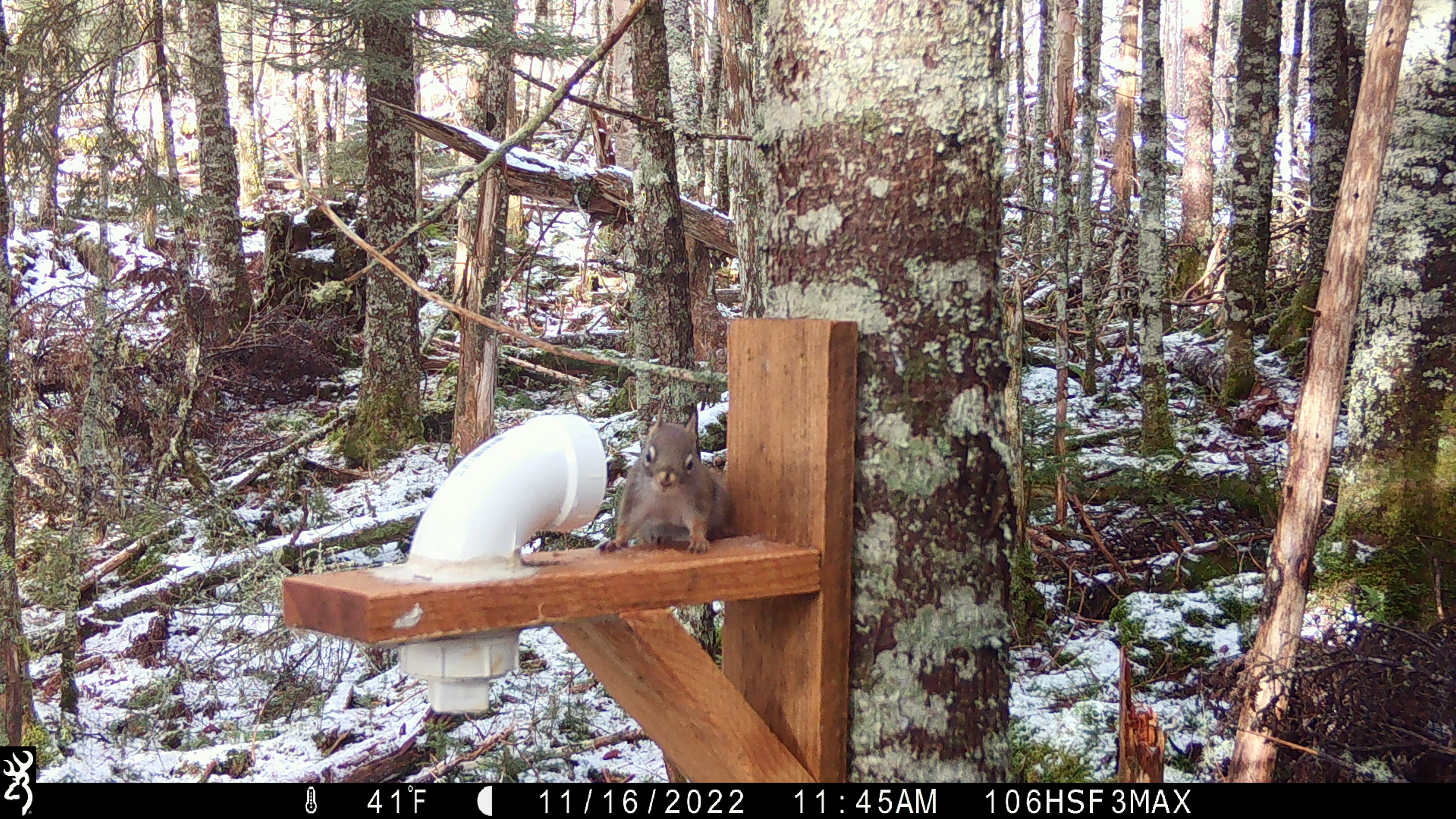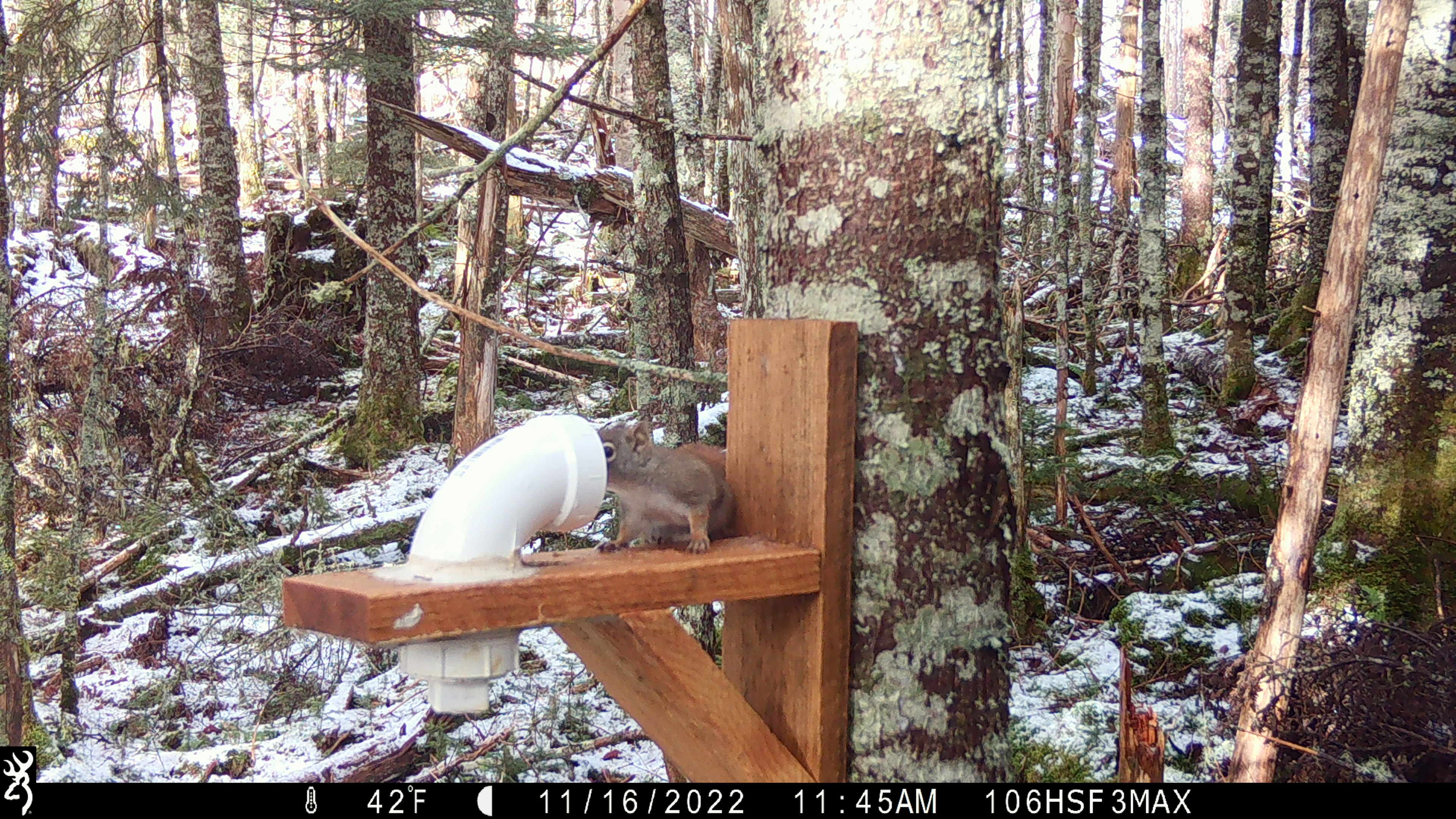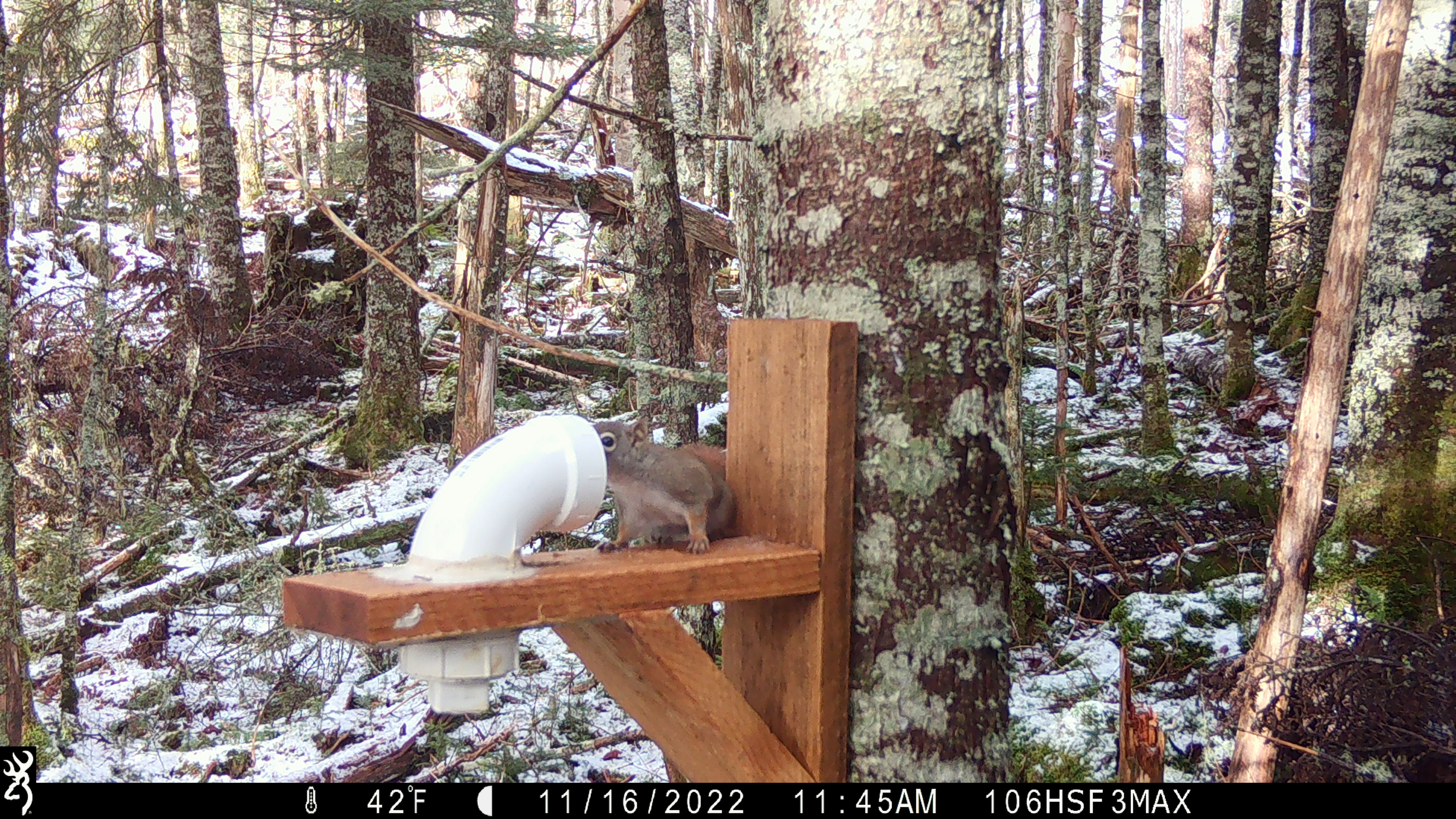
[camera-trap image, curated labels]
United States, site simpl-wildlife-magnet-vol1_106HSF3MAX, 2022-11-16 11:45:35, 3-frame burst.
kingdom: Animalia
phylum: Chordata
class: Mammalia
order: Rodentia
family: Sciuridae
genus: Tamiasciurus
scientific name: Tamiasciurus hudsonicus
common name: red squirrel